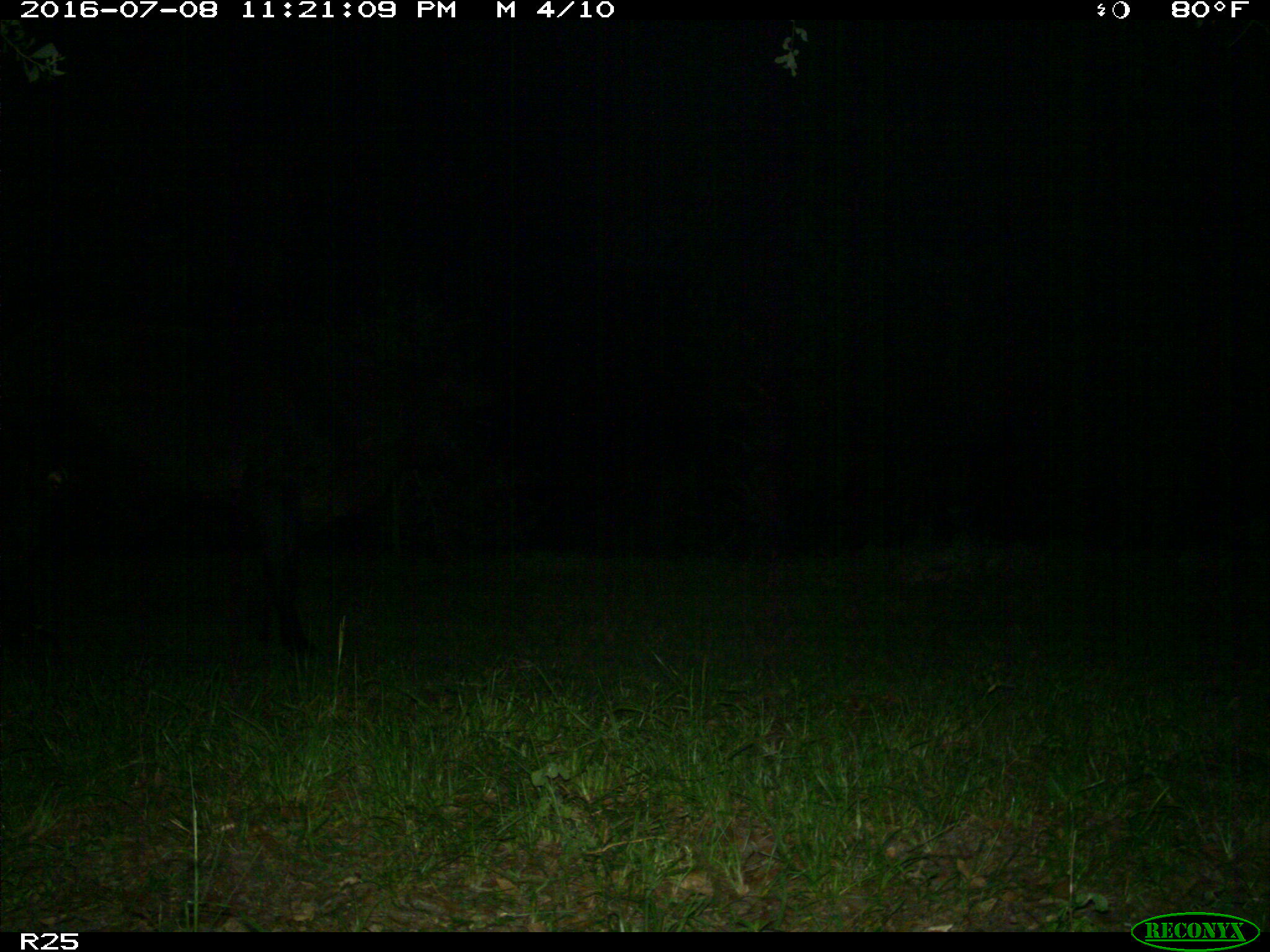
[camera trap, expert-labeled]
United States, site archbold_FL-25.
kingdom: Animalia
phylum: Chordata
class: Mammalia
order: Artiodactyla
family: Bovidae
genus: Bos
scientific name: Bos taurus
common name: domestic cow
Bos taurus (domestic cow).